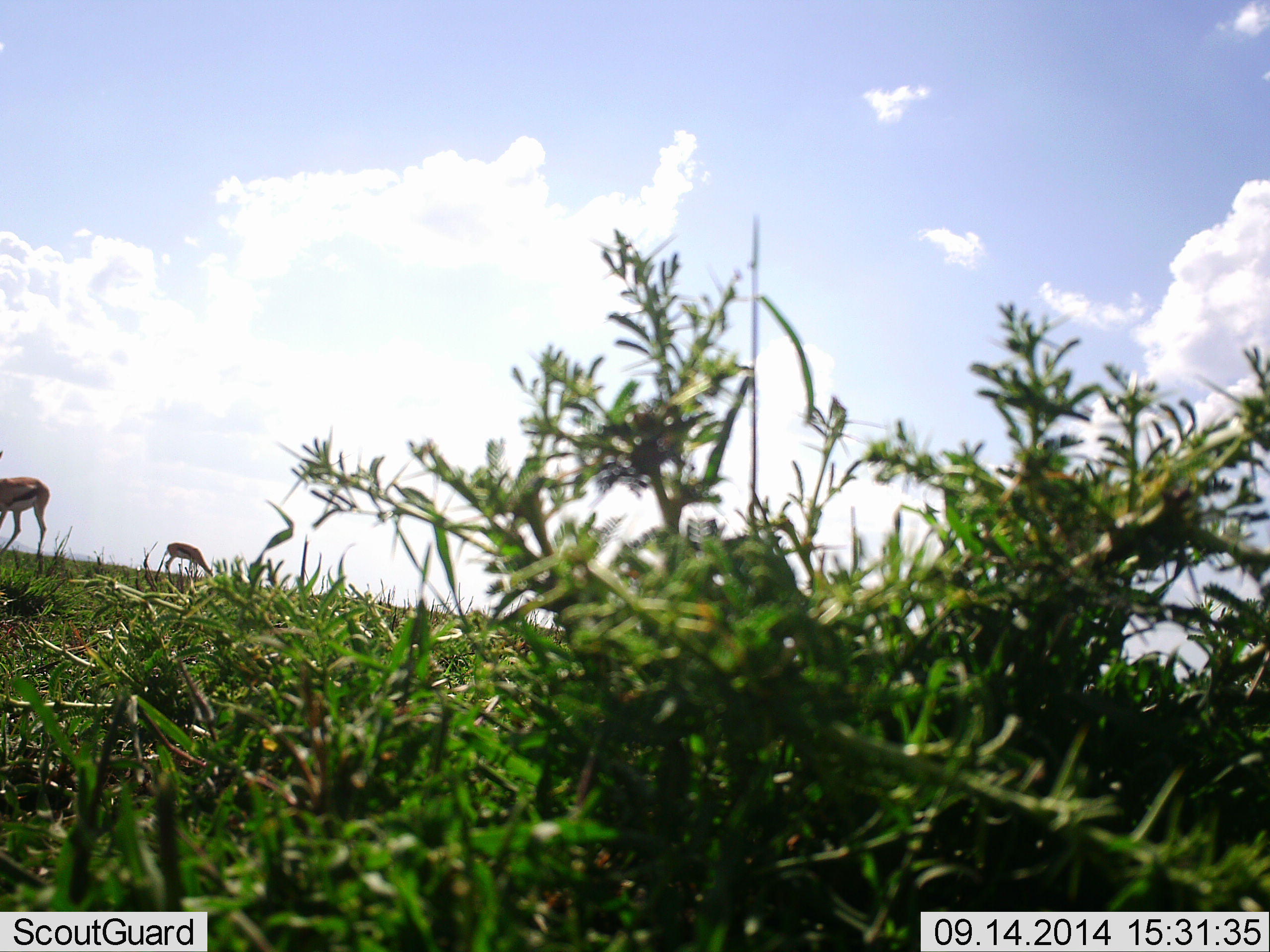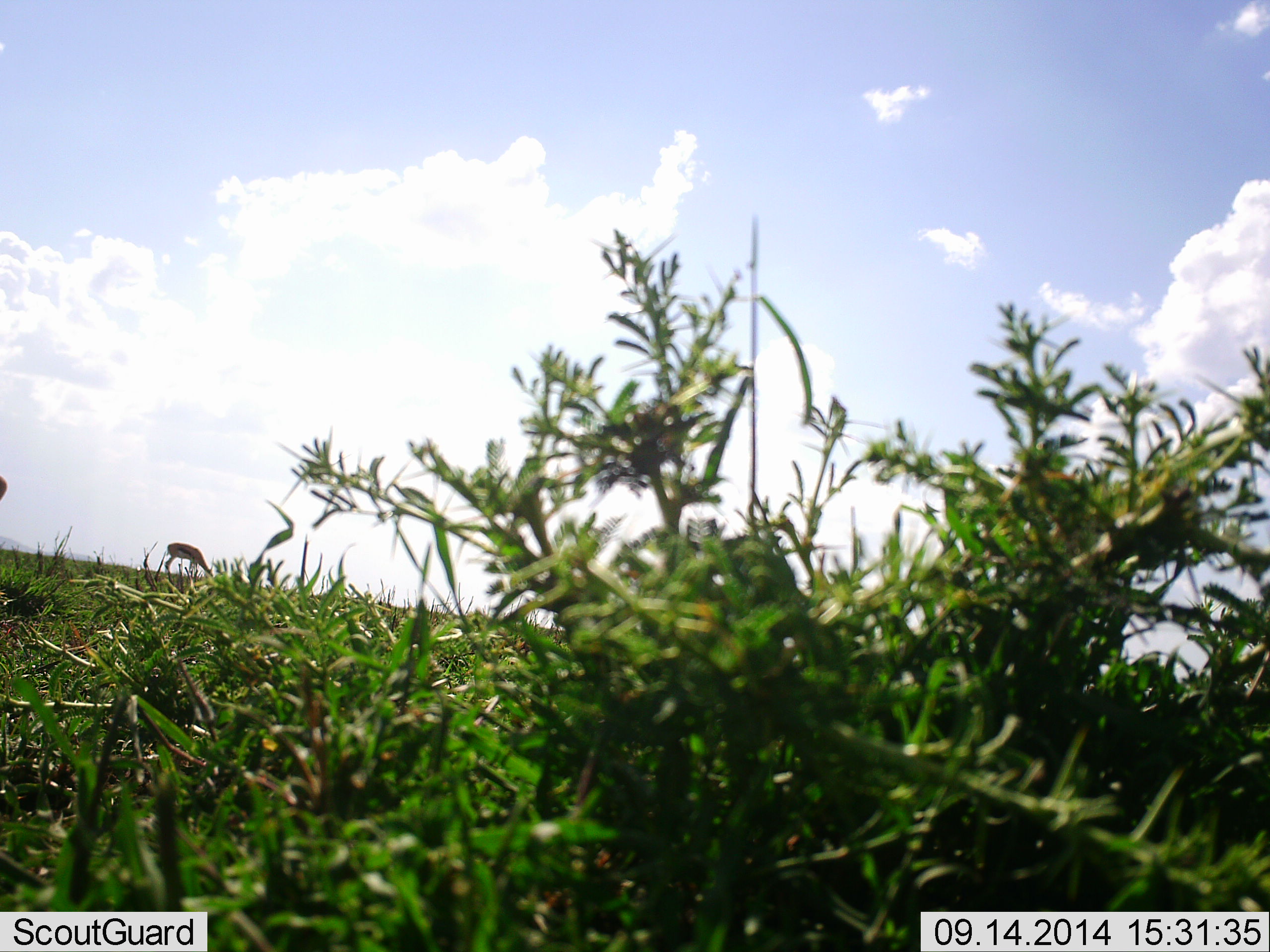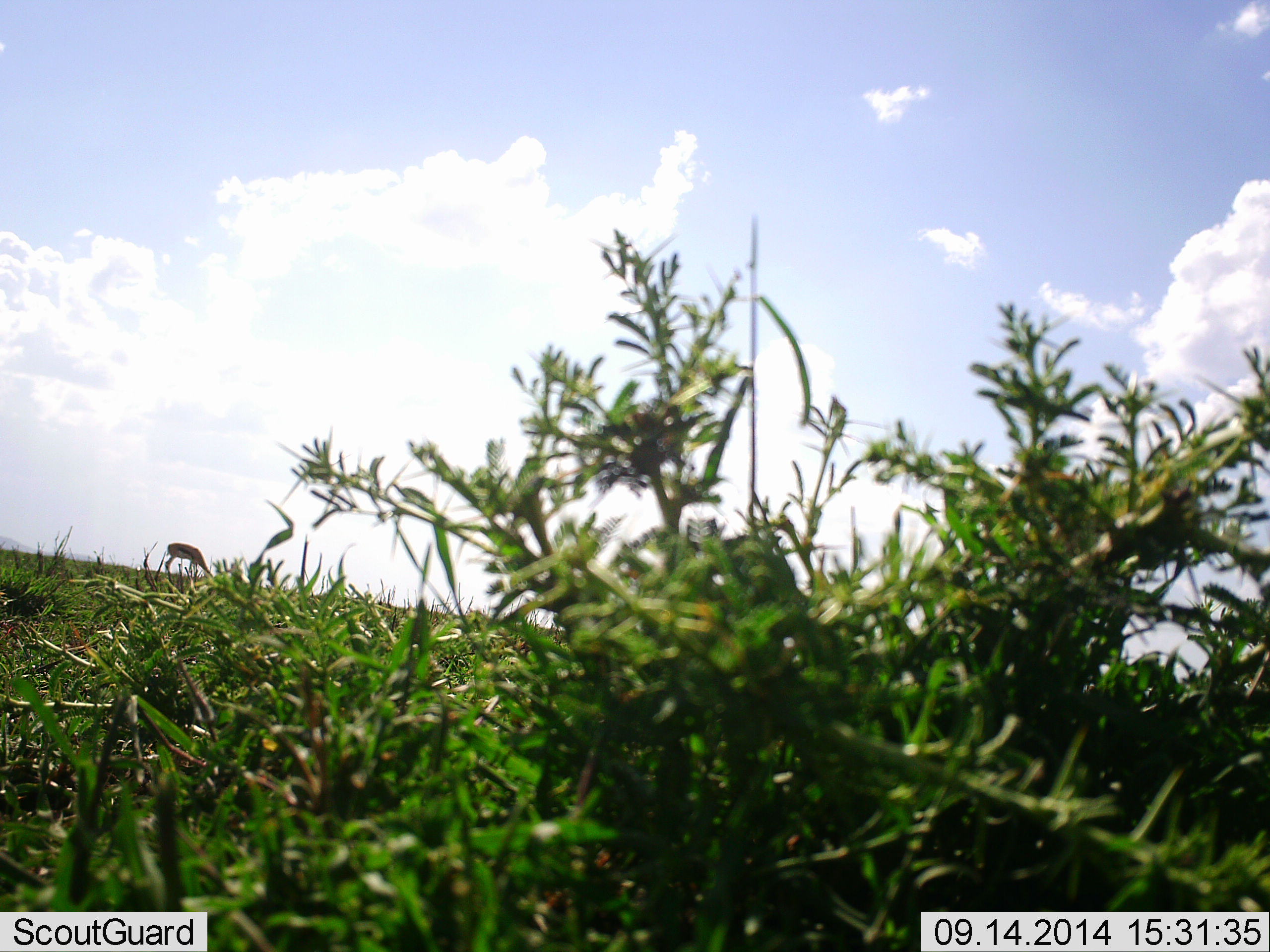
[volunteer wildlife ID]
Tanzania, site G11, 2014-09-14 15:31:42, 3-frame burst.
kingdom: Animalia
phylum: Chordata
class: Mammalia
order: Artiodactyla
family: Bovidae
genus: Eudorcas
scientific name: Eudorcas thomsonii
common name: thomson's gazelle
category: gazellethomsons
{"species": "gazellethomsons (thomson's gazelle) (Eudorcas thomsonii)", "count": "2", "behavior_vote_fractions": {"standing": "30%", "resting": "0%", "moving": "70%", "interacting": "0%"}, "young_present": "0%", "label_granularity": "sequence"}